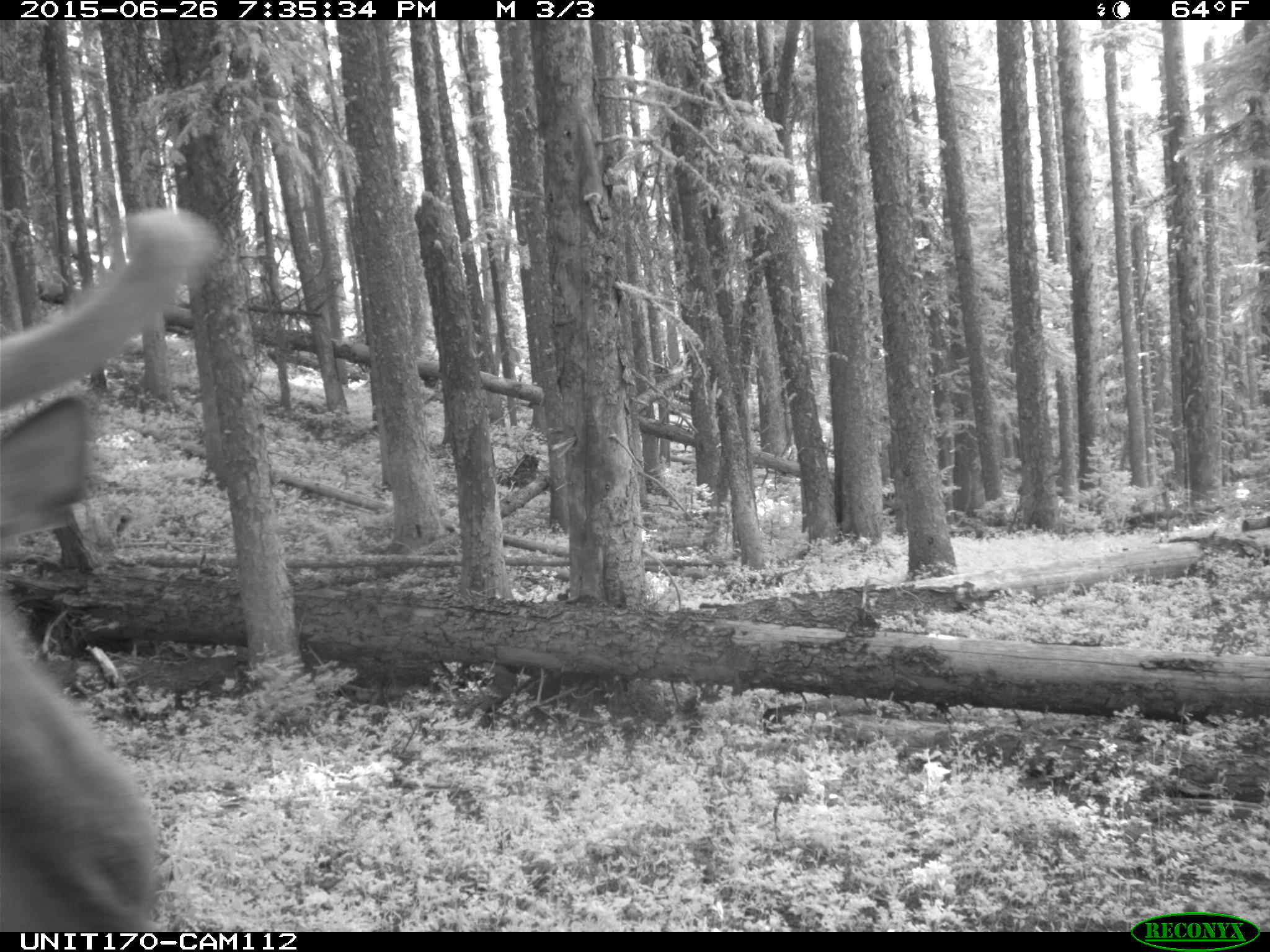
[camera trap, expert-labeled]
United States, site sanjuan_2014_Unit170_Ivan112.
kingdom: Animalia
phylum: Chordata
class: Mammalia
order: Artiodactyla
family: Cervidae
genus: Cervus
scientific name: Cervus elaphus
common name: red deer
Cervus elaphus (red deer).